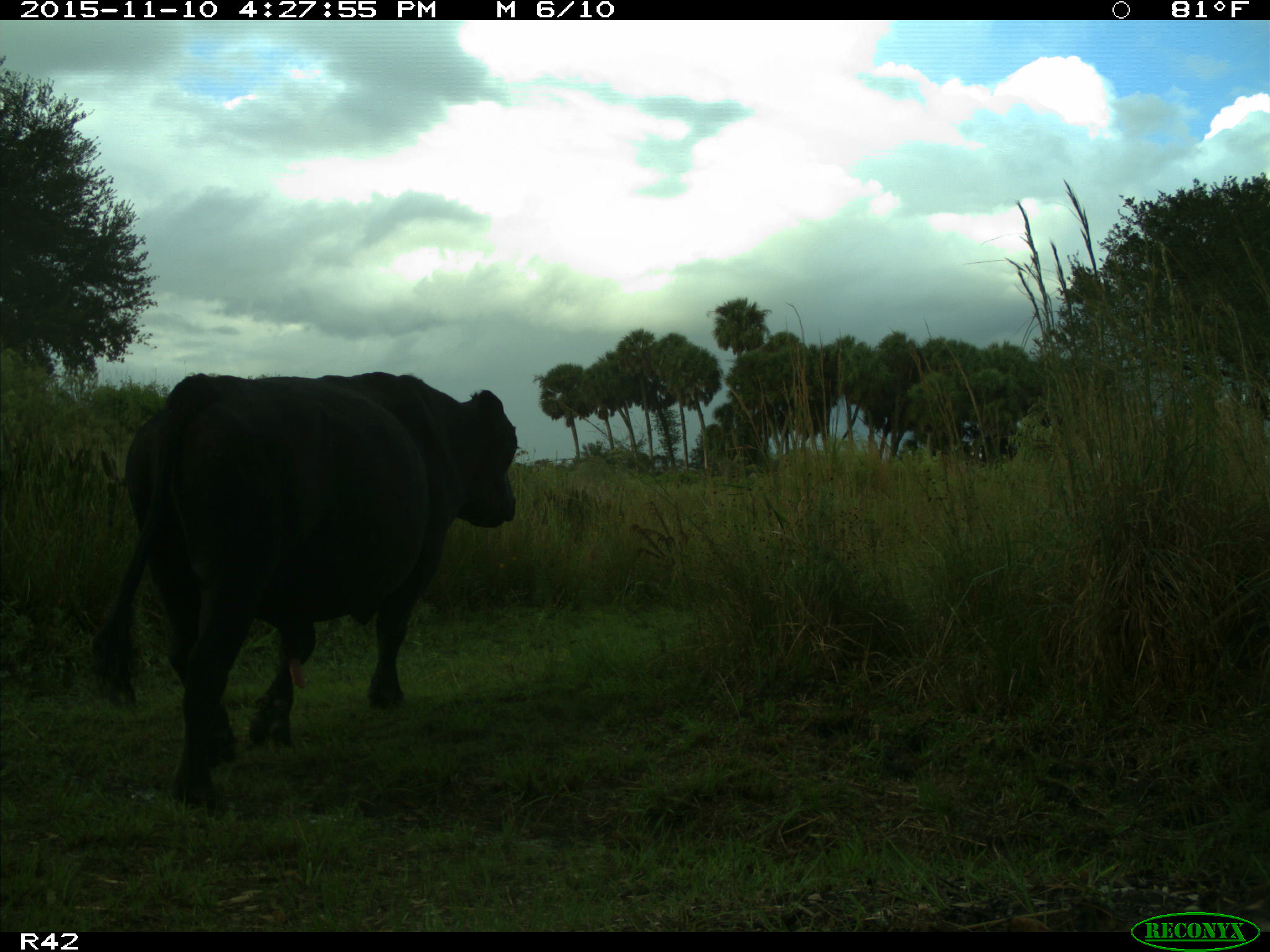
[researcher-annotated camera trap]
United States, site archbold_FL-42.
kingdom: Animalia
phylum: Chordata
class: Mammalia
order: Artiodactyla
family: Bovidae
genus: Bos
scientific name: Bos taurus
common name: domestic cow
Bos taurus (domestic cow).